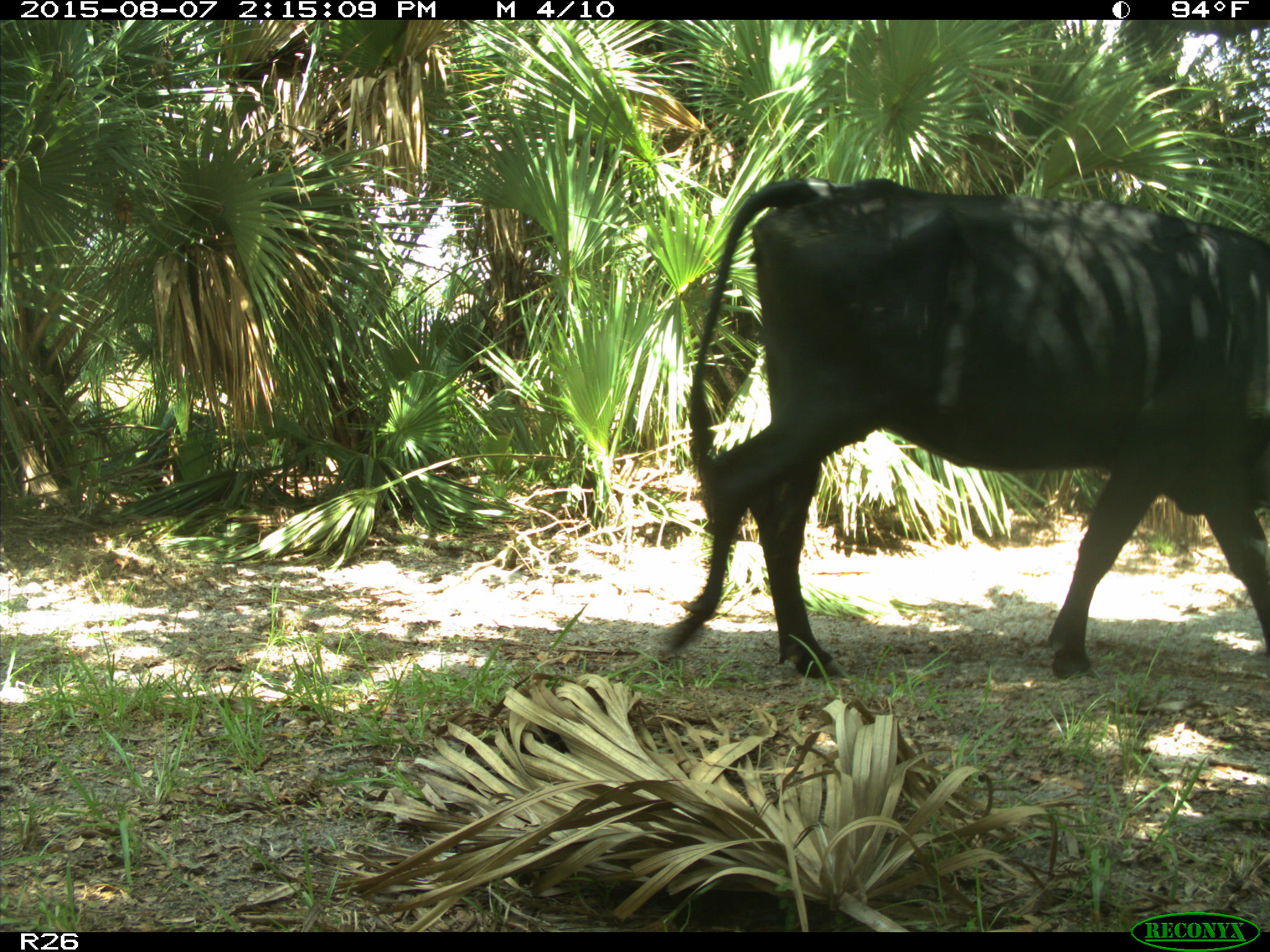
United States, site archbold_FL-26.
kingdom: Animalia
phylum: Chordata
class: Mammalia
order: Artiodactyla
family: Bovidae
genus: Bos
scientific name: Bos taurus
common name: domestic cow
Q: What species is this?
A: Bos taurus (domestic cow).